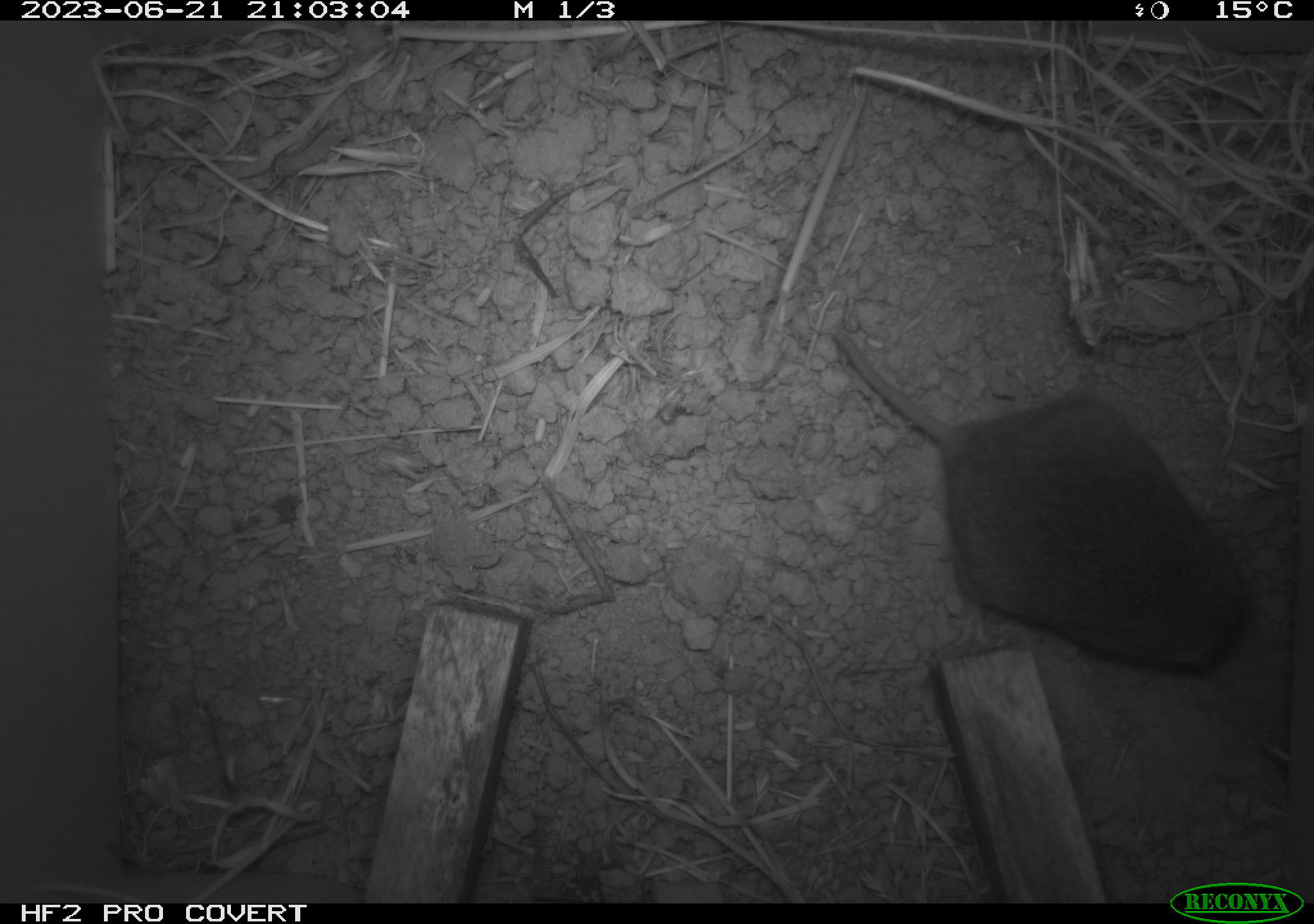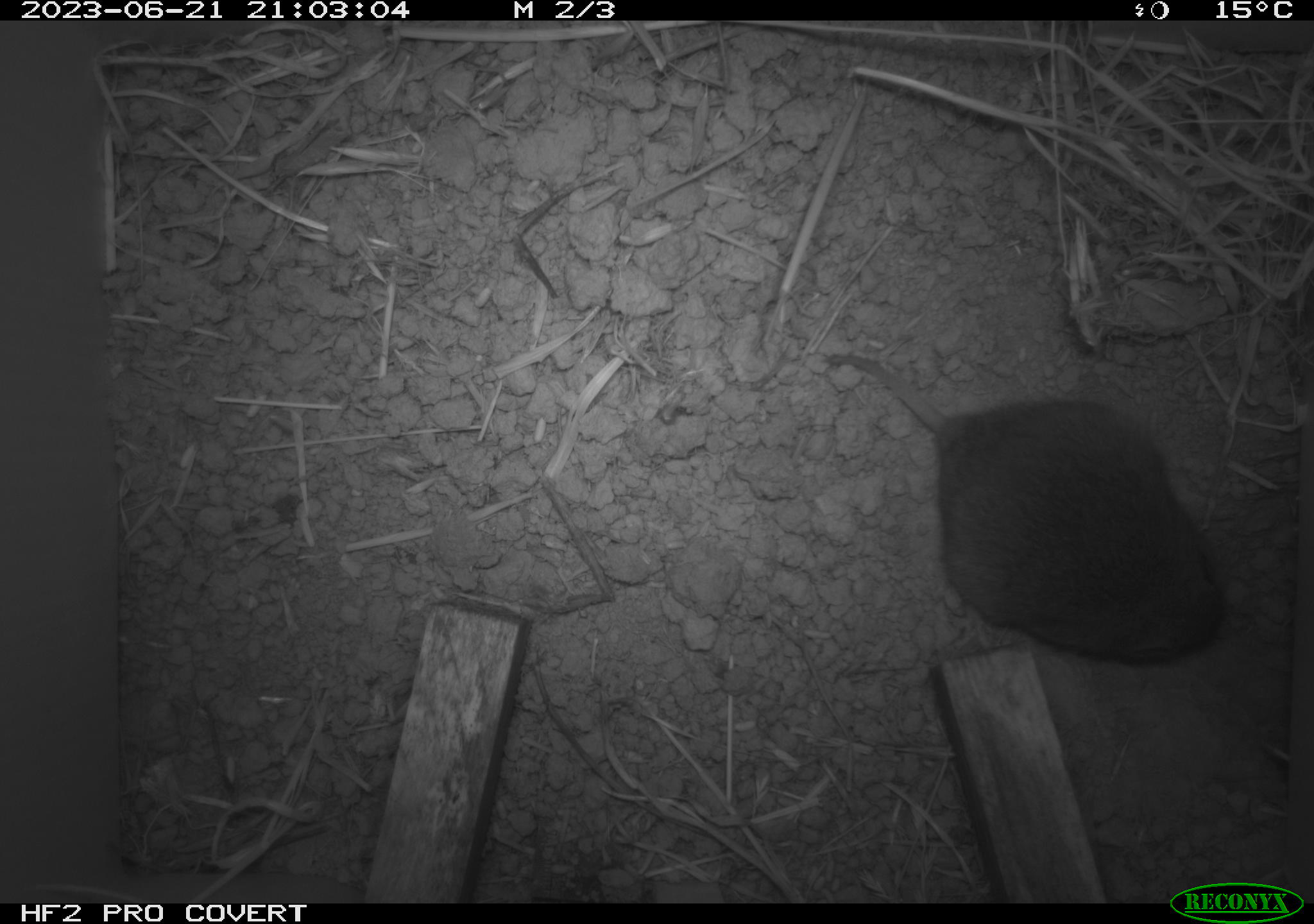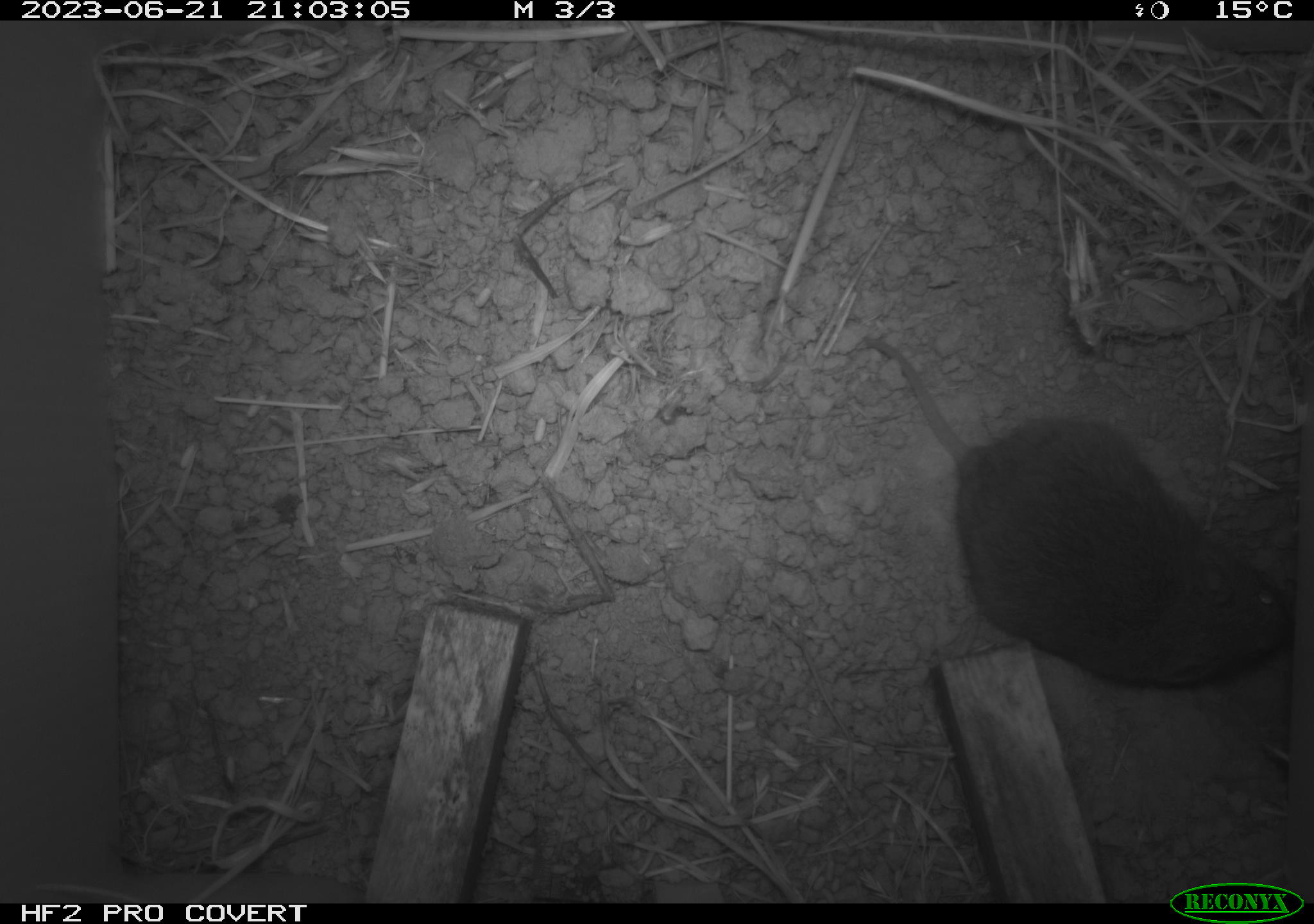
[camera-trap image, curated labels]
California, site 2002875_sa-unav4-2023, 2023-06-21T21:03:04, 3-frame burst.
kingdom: Animalia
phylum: Chordata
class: Mammalia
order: Rodentia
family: Cricetidae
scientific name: Arvicolinae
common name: voles, lemmings, and muskrats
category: arvicolinae subfamily